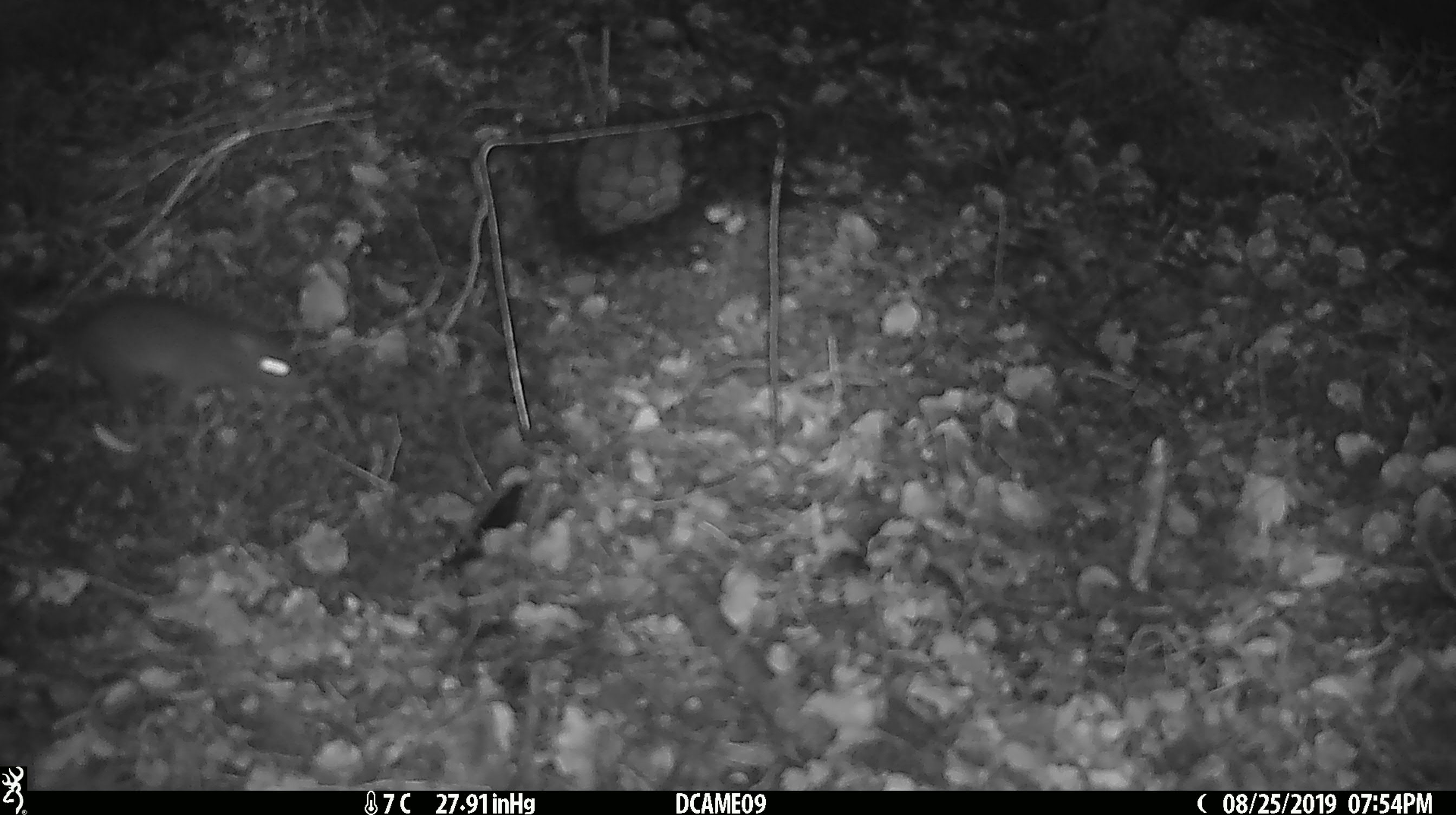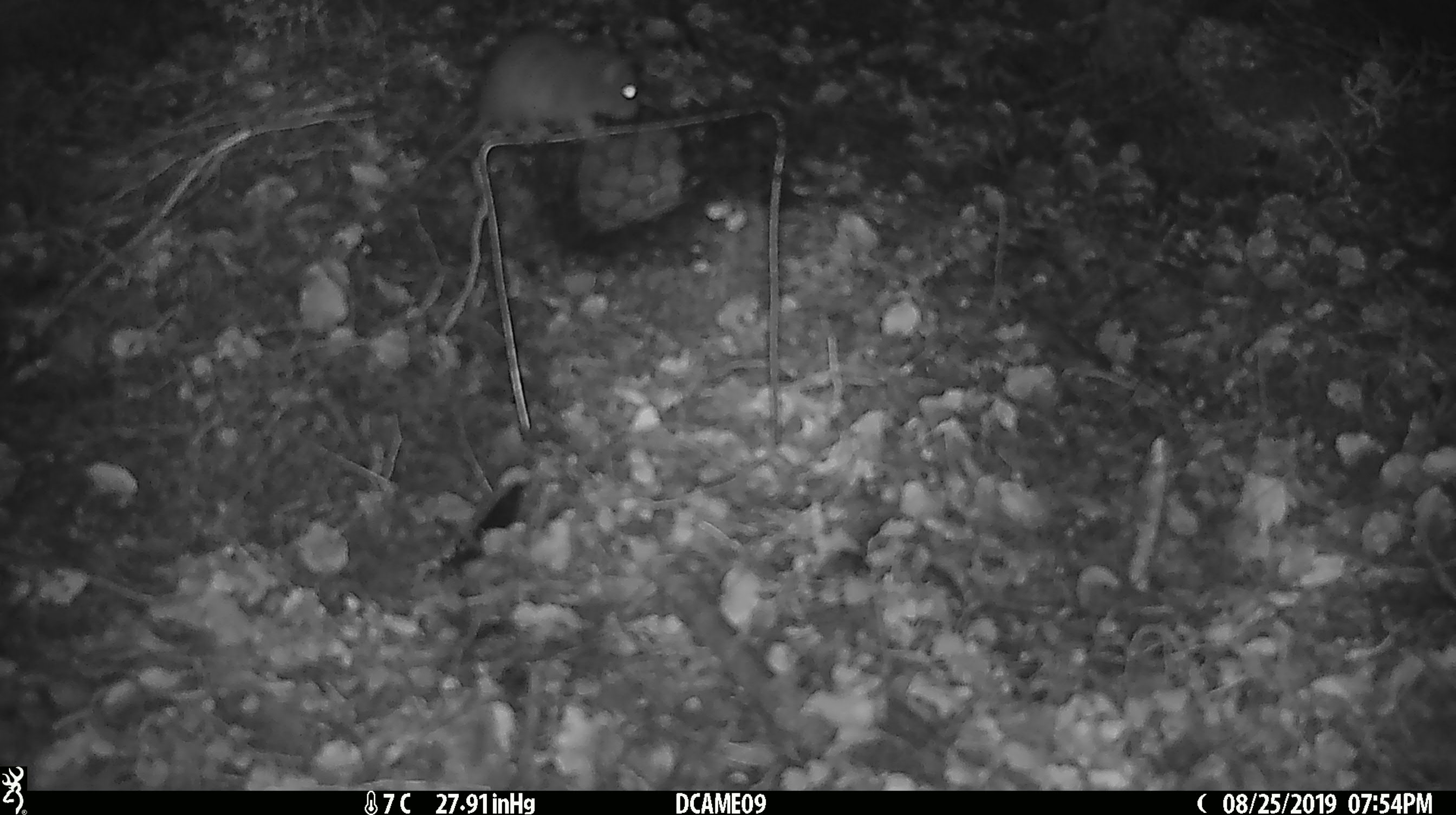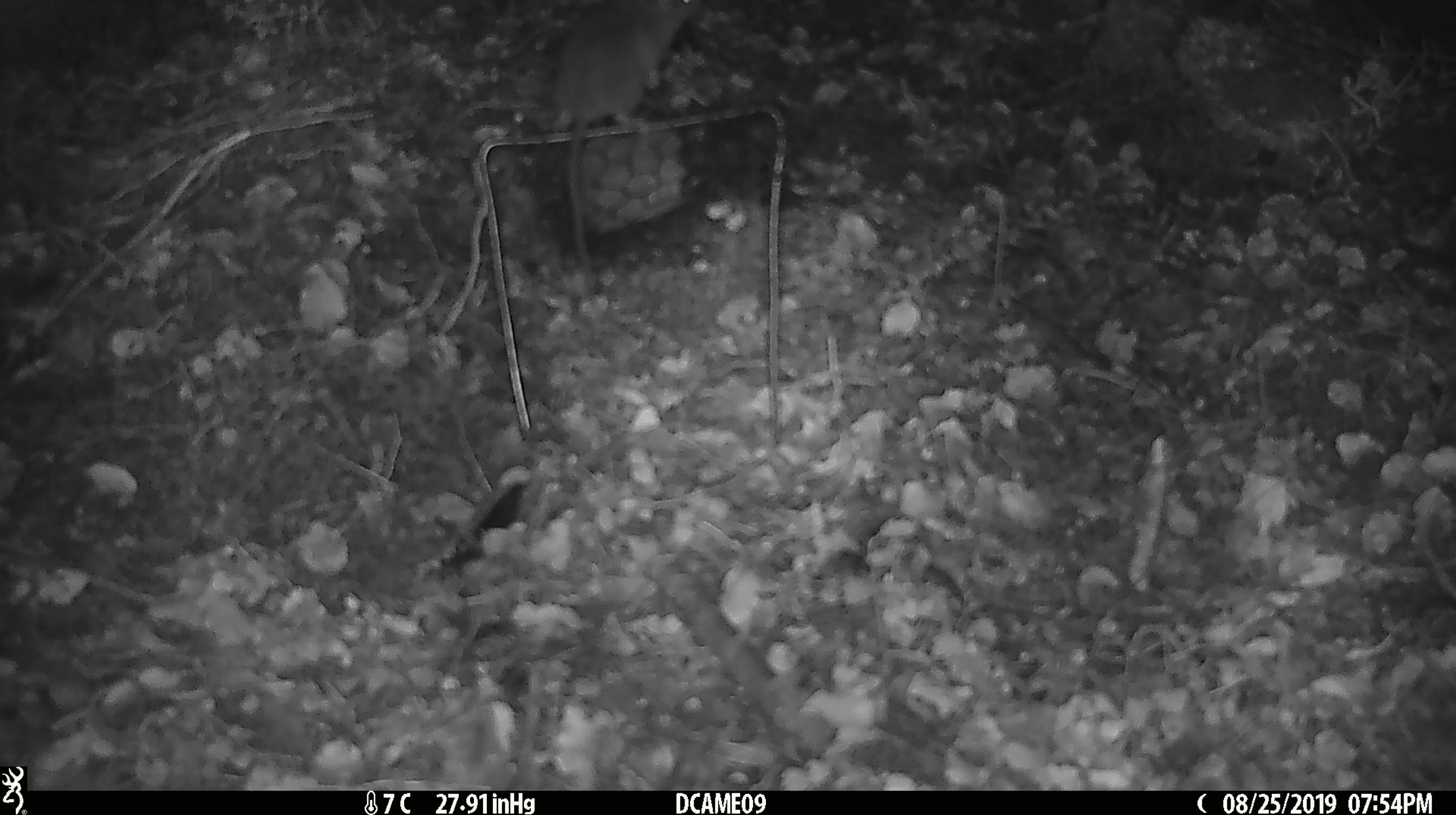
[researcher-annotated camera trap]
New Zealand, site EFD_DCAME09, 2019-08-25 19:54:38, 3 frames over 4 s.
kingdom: Animalia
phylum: Chordata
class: Mammalia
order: Rodentia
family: Muridae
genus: Rattus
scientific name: Rattus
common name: rat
Rat (Rattus).